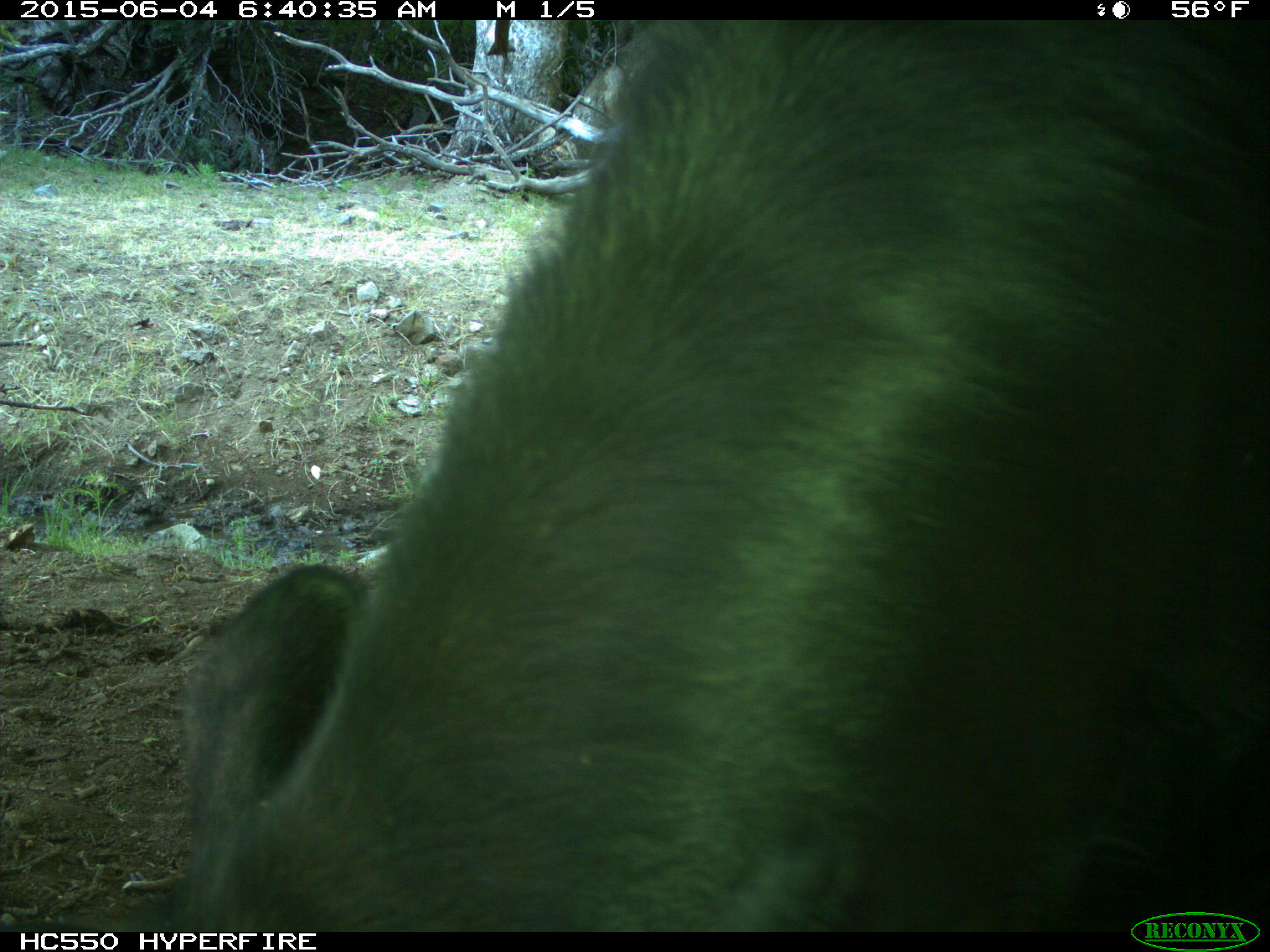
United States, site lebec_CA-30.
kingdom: Animalia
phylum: Chordata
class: Mammalia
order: Artiodactyla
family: Bovidae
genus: Bos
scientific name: Bos taurus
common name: domestic cow